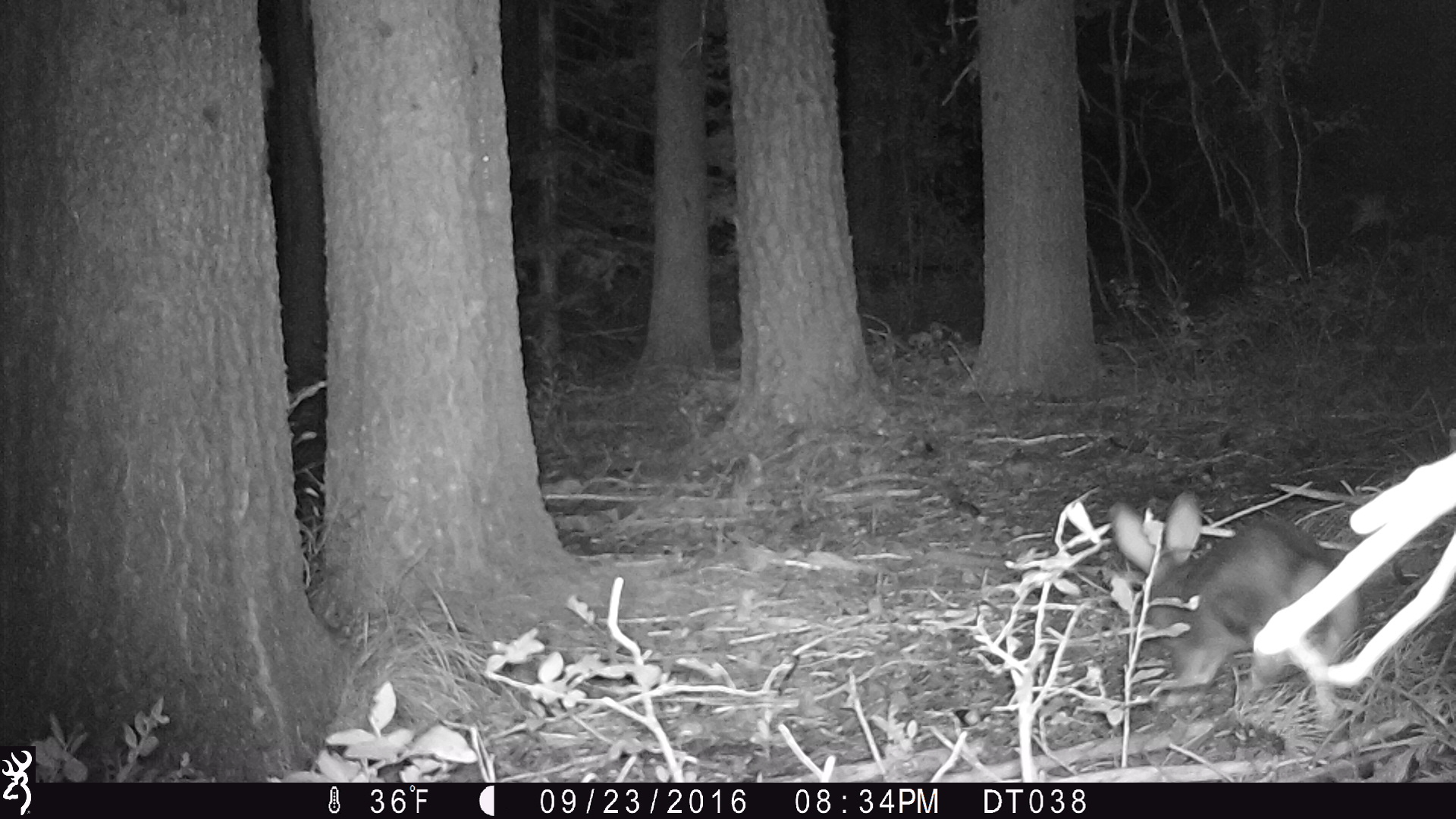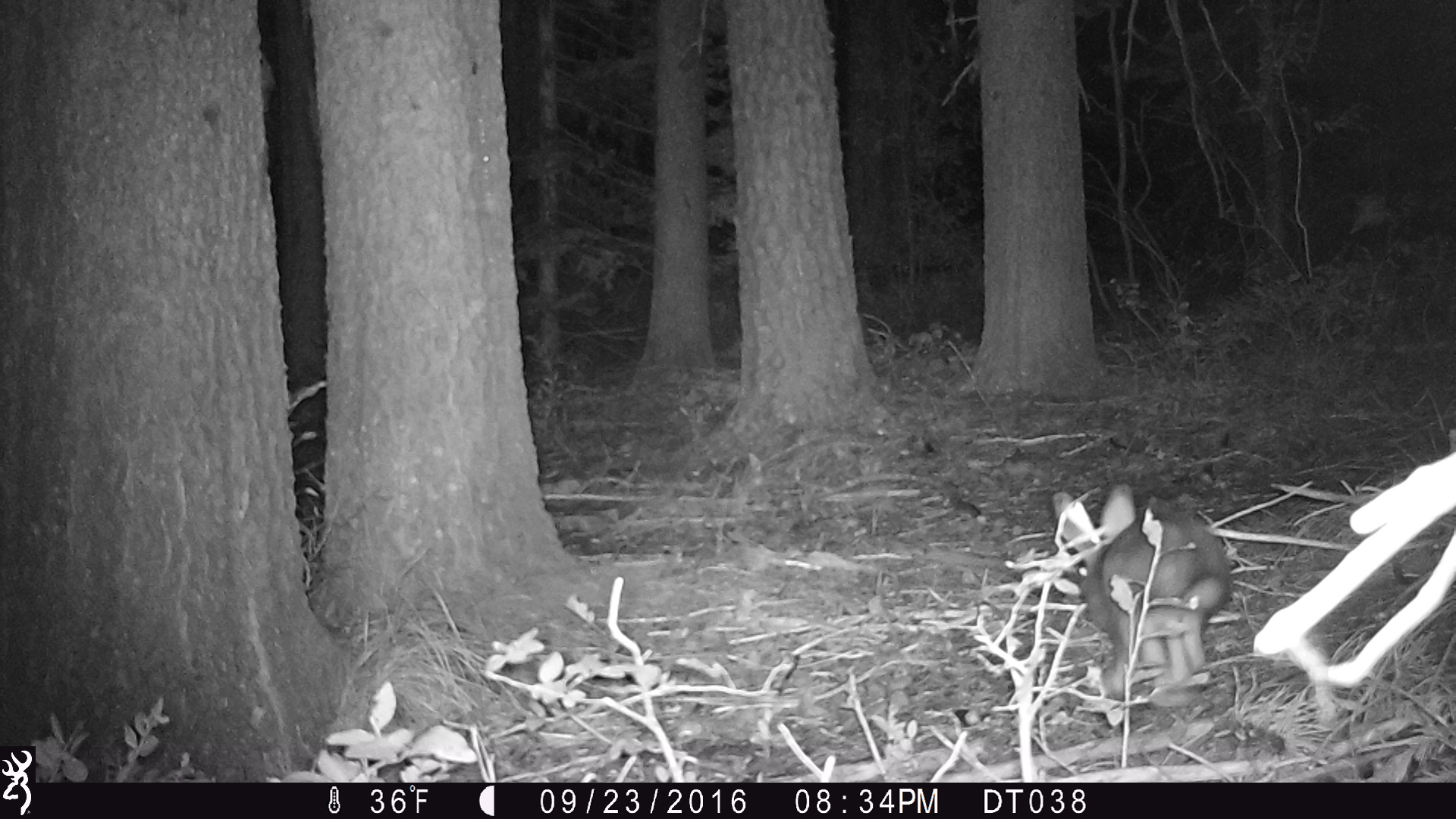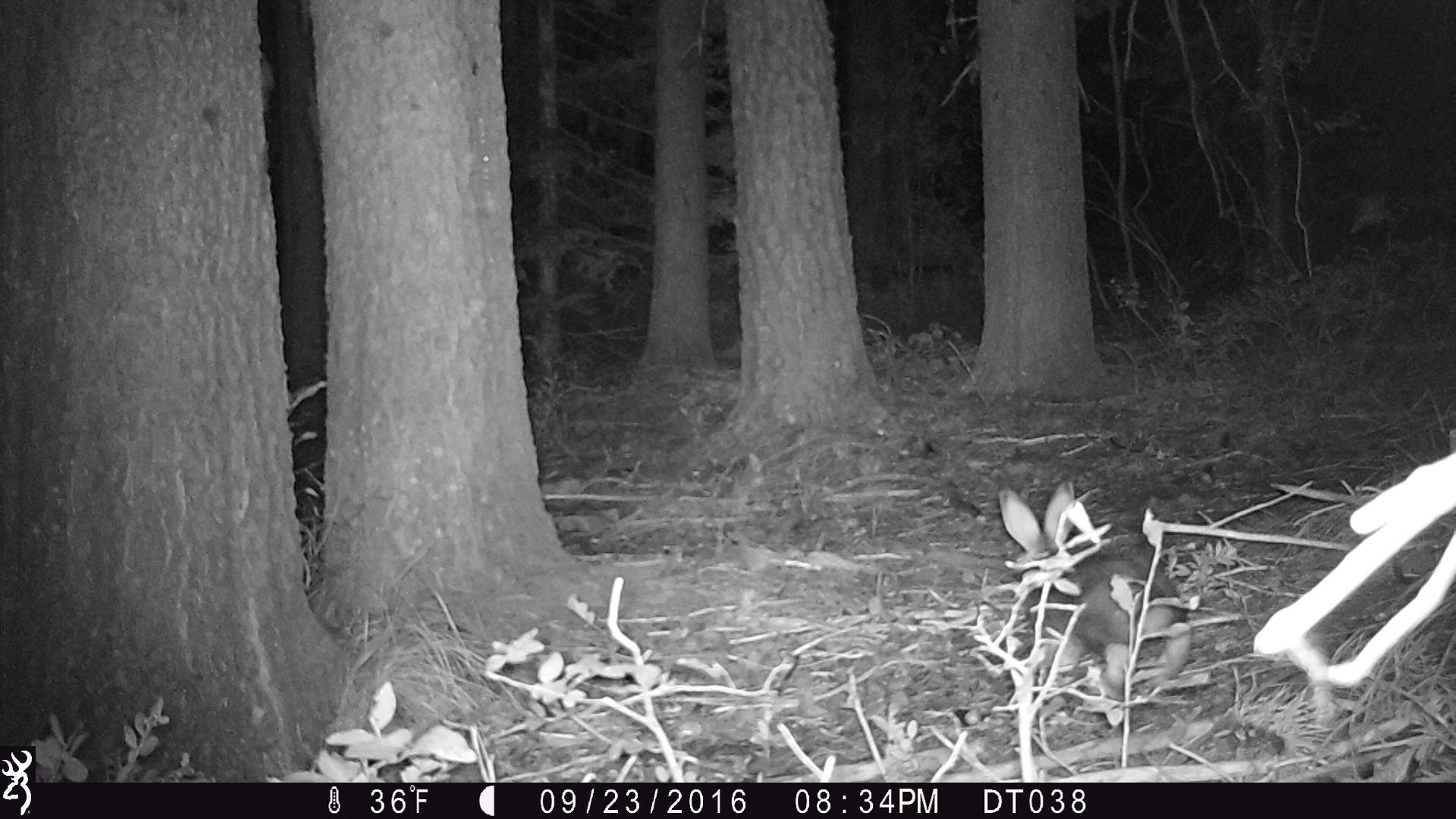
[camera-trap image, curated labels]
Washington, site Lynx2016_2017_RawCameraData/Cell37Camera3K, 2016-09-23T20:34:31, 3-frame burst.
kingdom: Animalia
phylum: Chordata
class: Mammalia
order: Lagomorpha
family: Leporidae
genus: Lepus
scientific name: Lepus americanus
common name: snowshoe hare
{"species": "Lepus americanus (snowshoe hare)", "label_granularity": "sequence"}